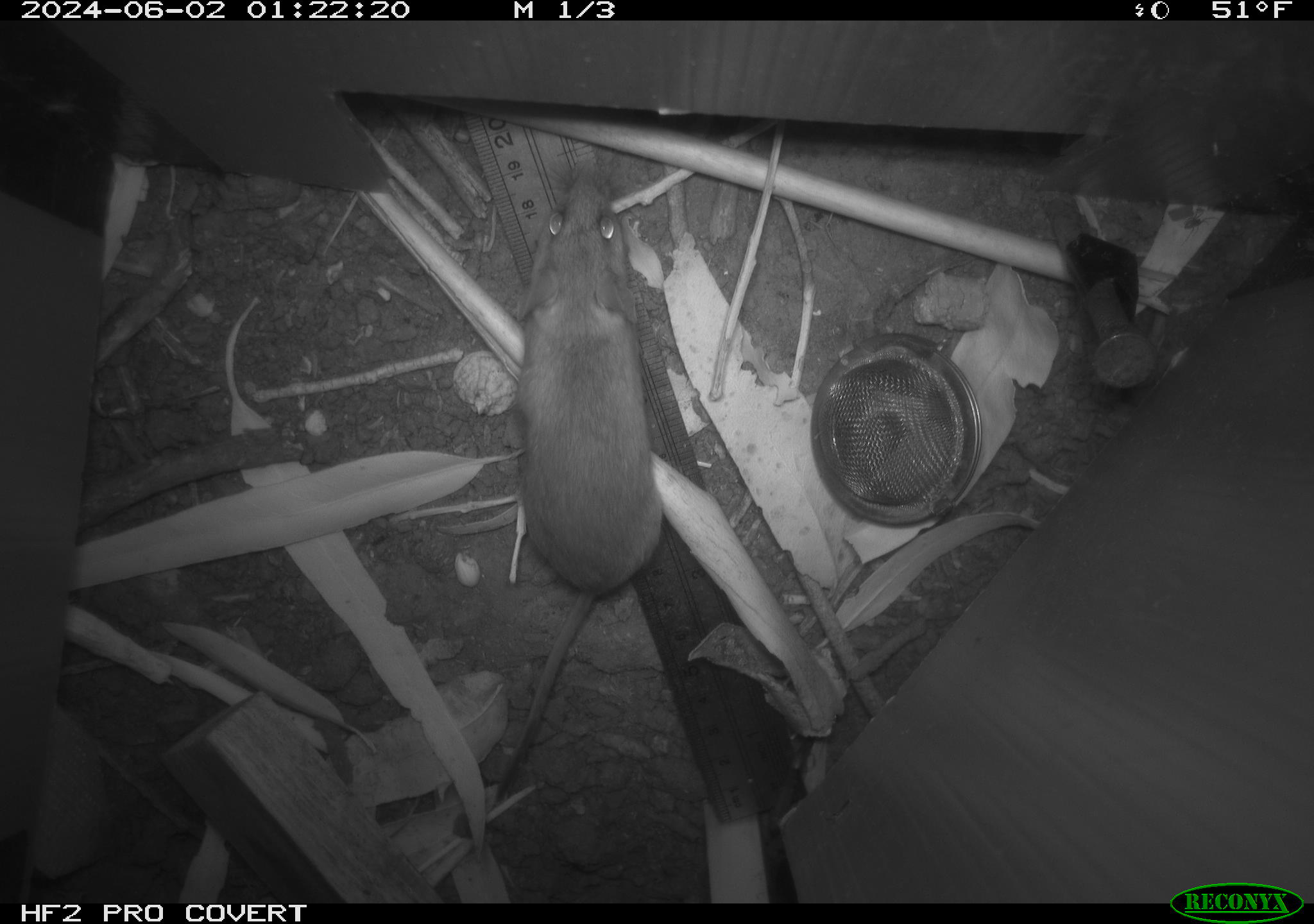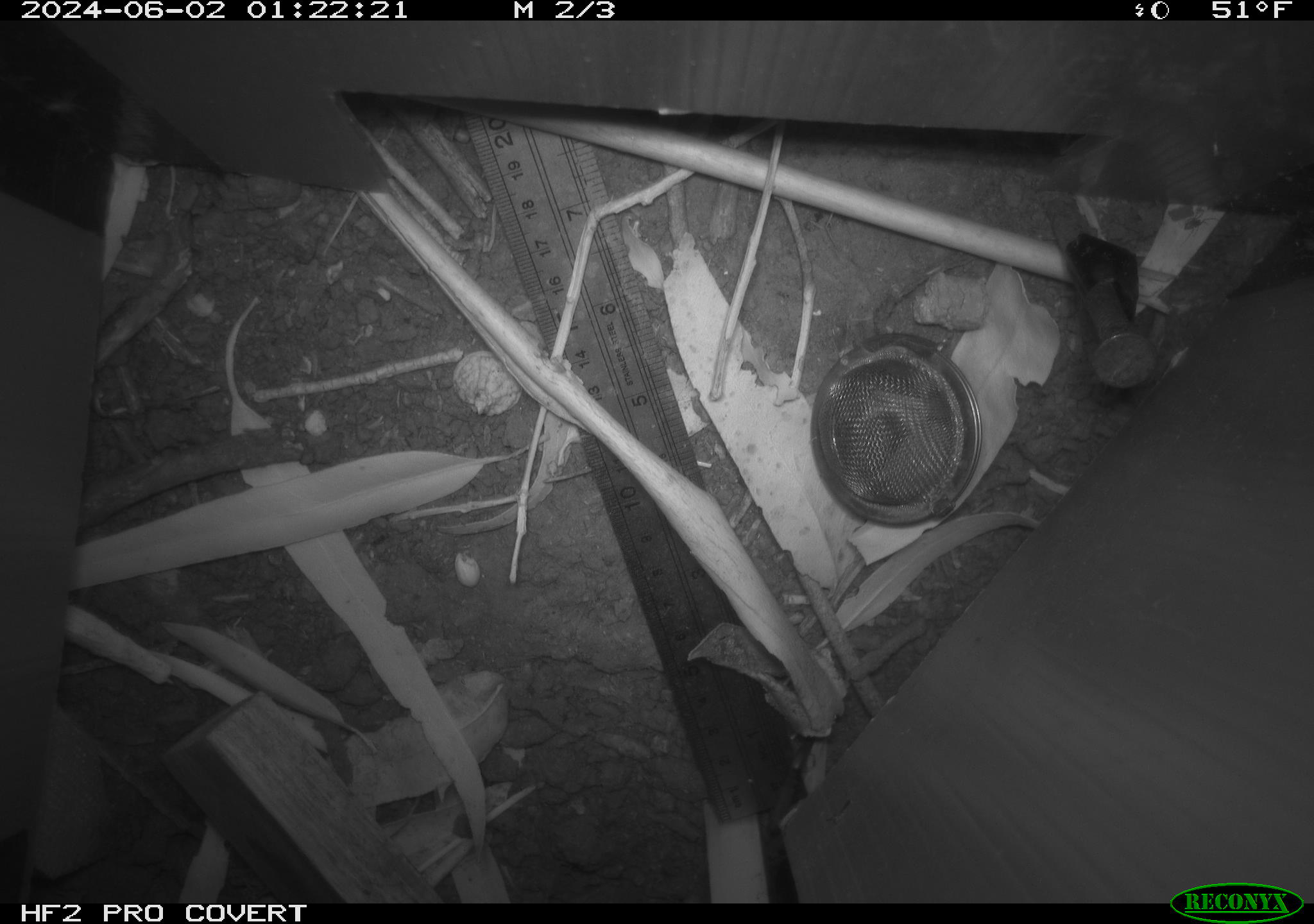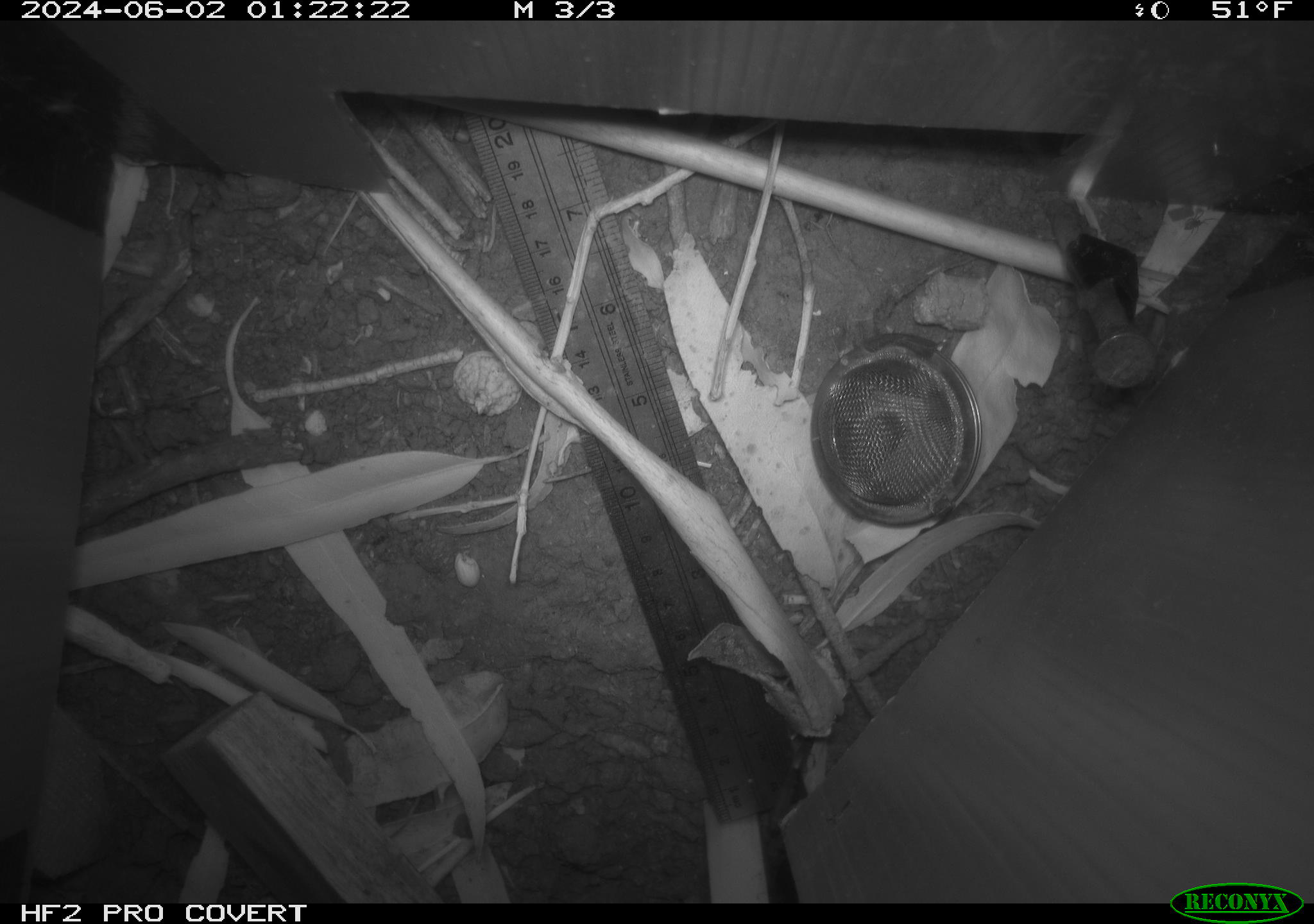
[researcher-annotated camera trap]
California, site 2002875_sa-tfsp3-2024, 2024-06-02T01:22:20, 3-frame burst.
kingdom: Animalia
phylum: Chordata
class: Mammalia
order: Rodentia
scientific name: Rodentia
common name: mouse species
Mouse species (Rodentia).